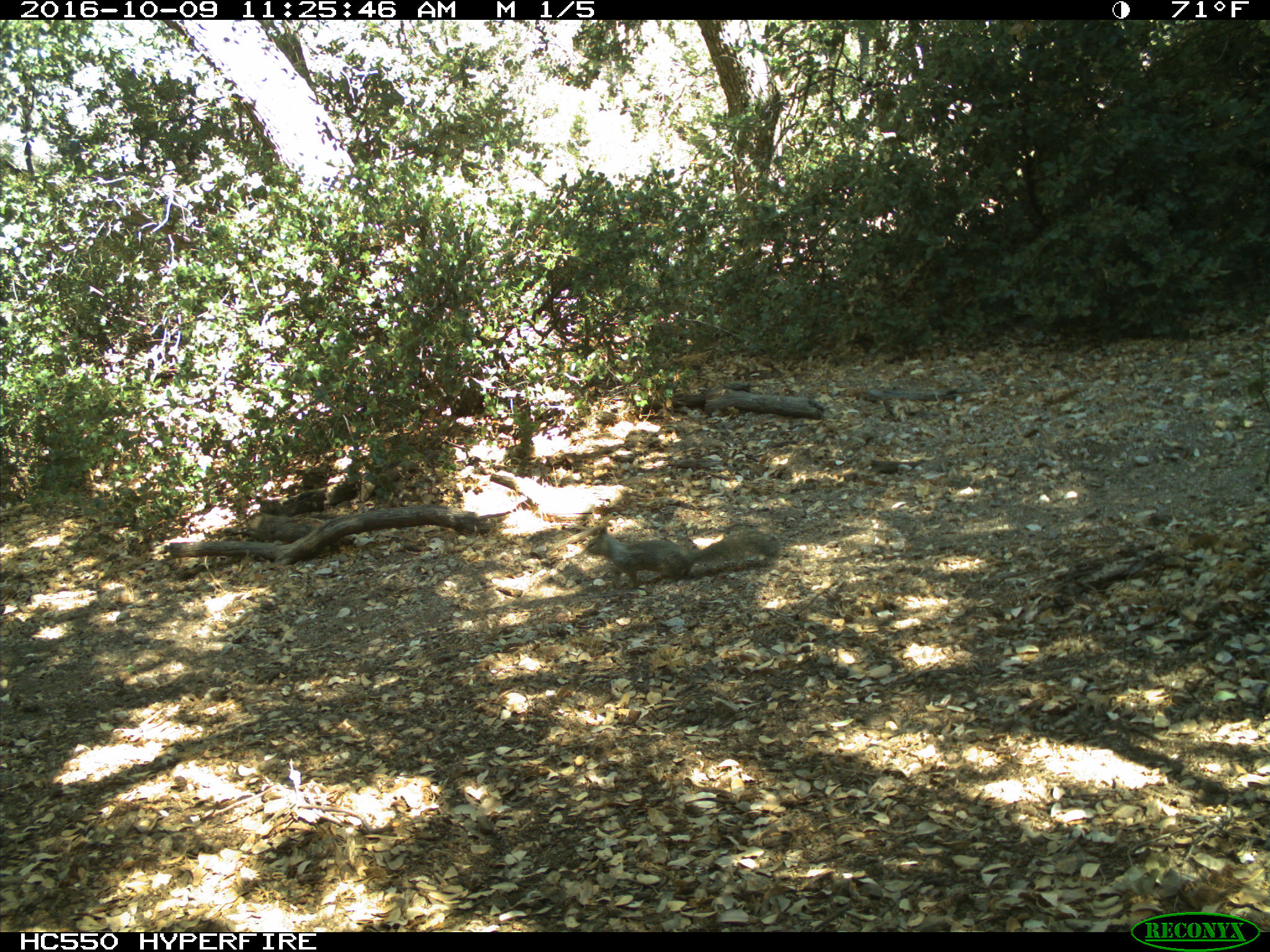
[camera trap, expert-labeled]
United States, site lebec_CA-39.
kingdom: Animalia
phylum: Chordata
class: Mammalia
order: Rodentia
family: Sciuridae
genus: Otospermophilus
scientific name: Otospermophilus beecheyi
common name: california ground squirrel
Otospermophilus beecheyi (california ground squirrel).